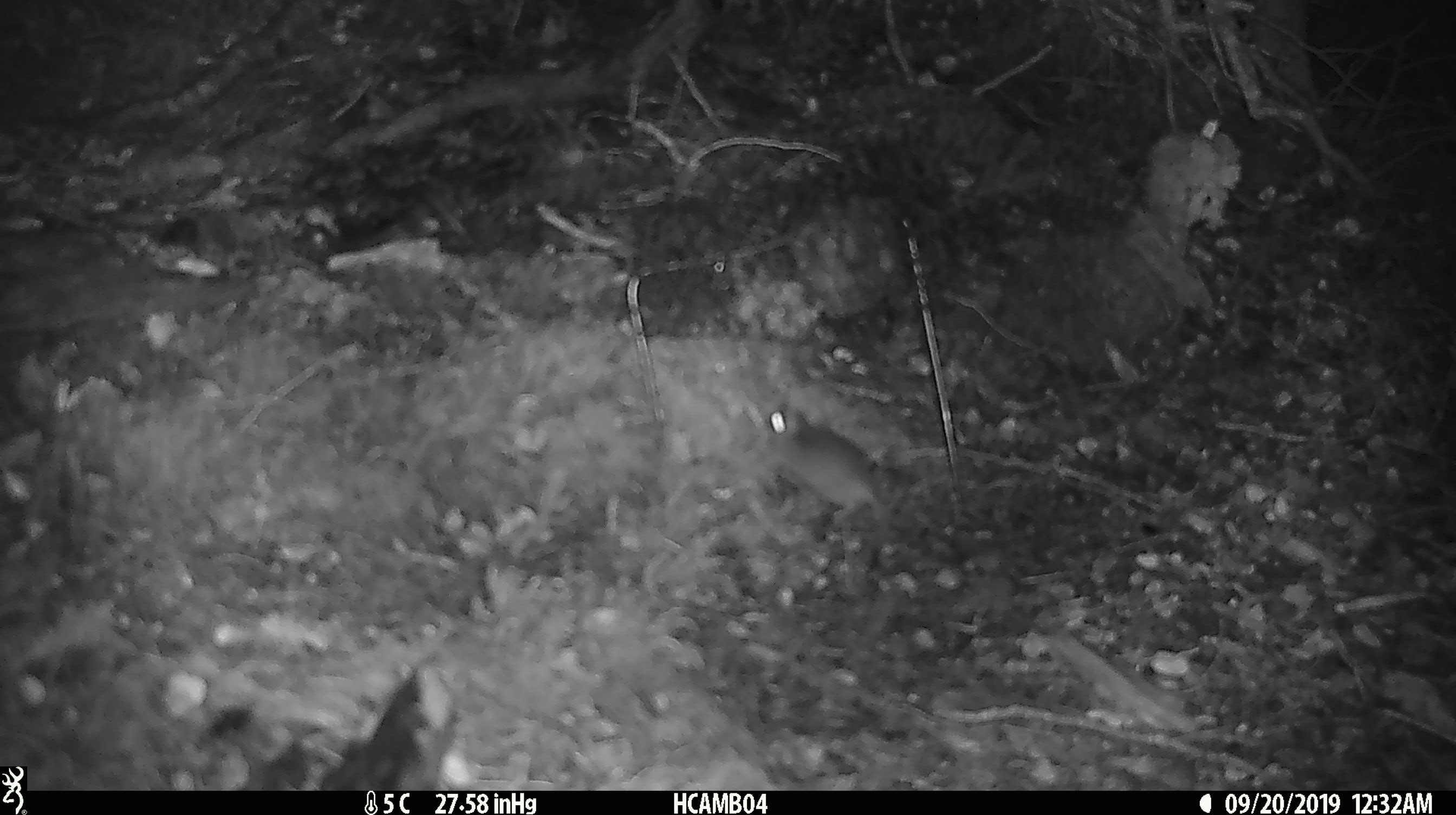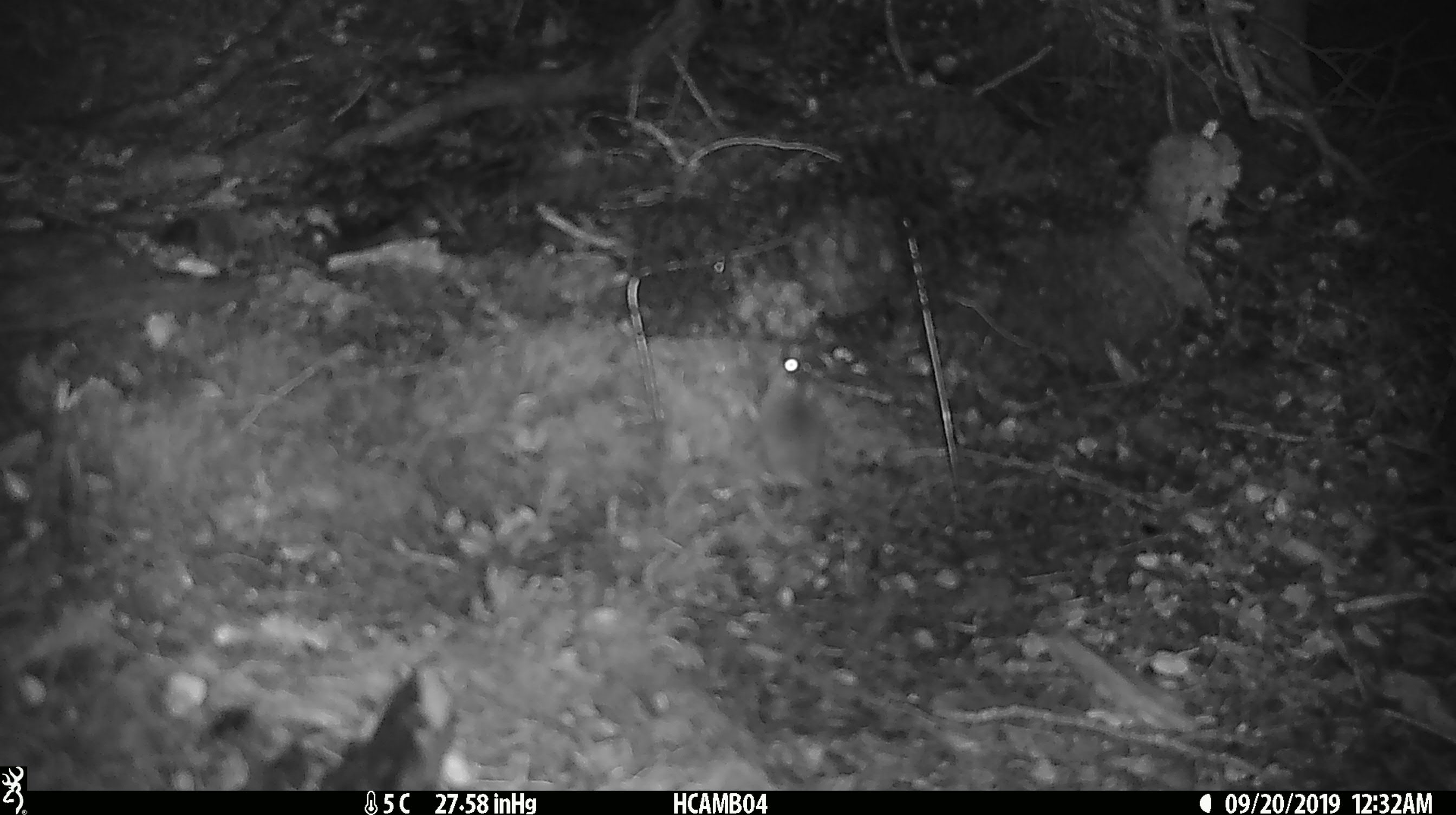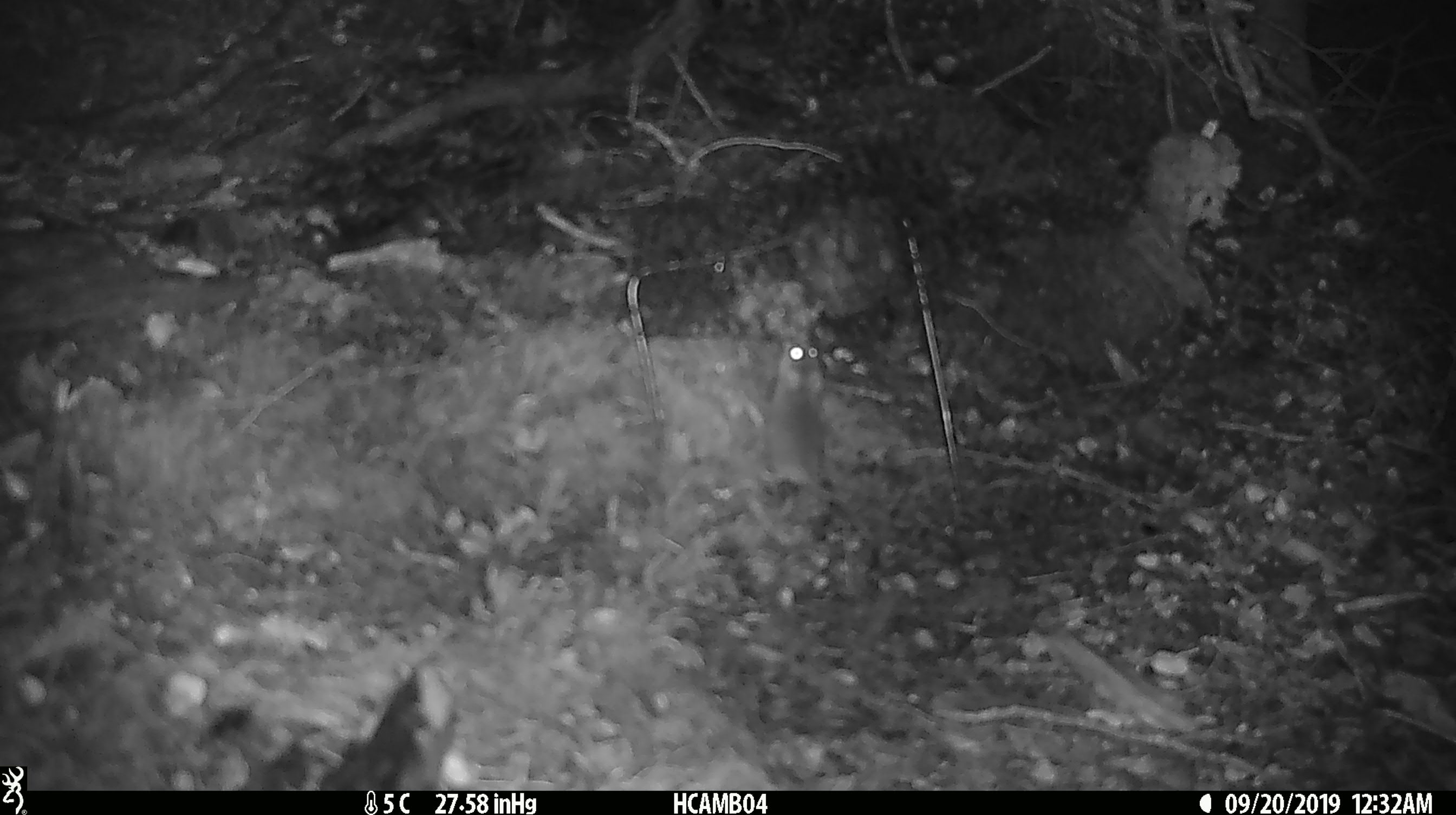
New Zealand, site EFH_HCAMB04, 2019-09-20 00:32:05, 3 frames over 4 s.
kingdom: Animalia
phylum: Chordata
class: Mammalia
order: Rodentia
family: Muridae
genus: Mus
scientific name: Mus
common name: mouse